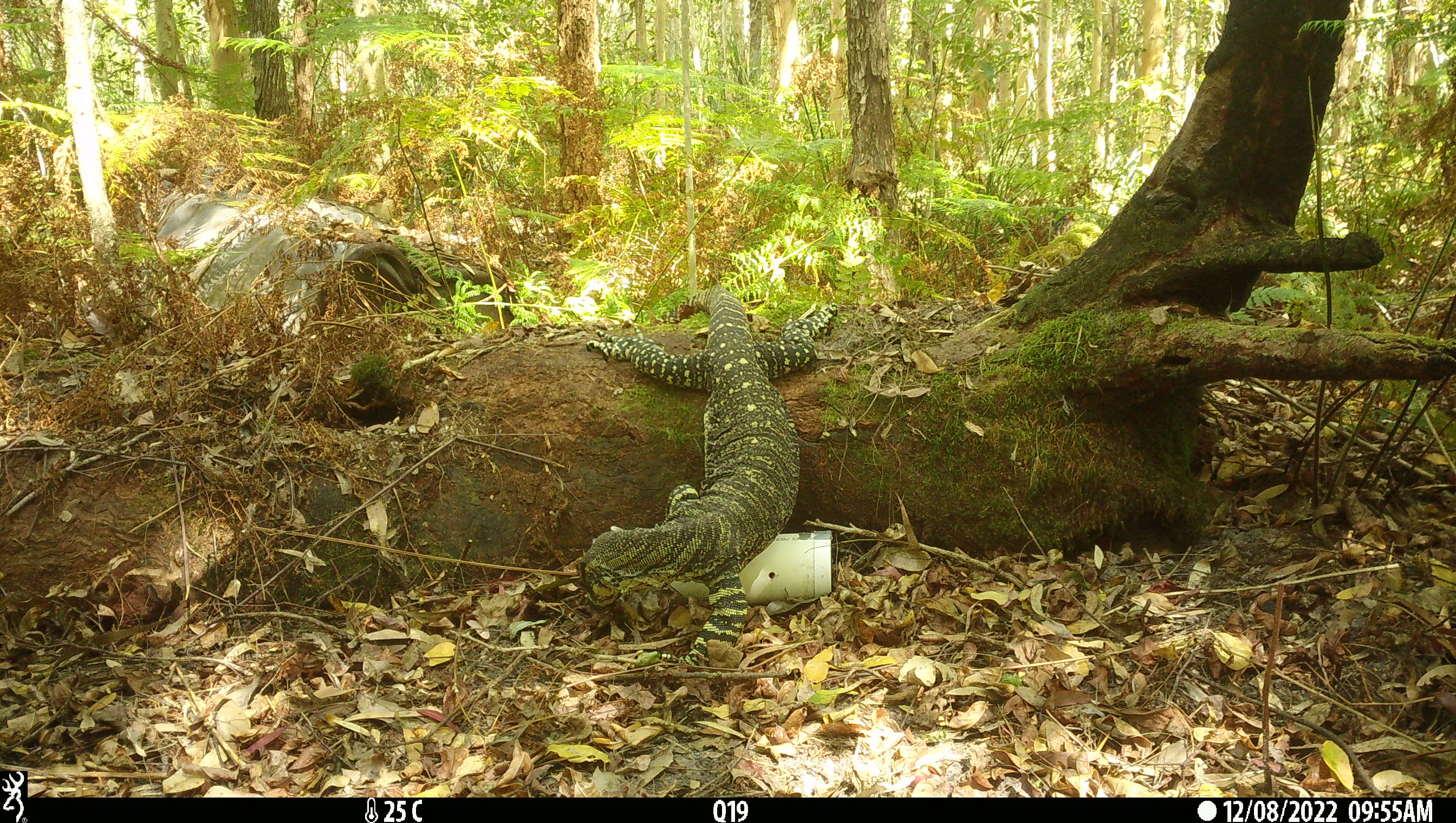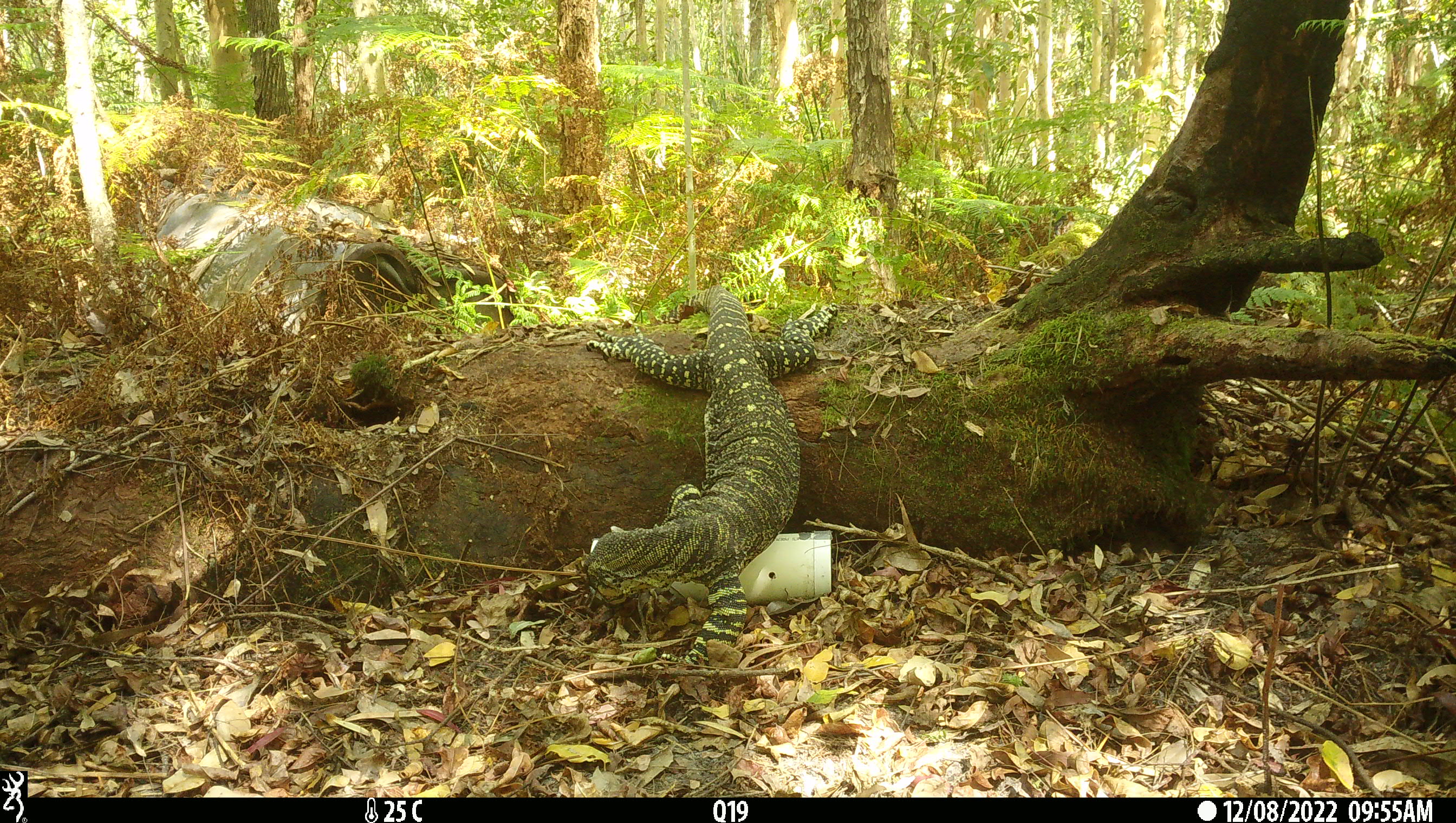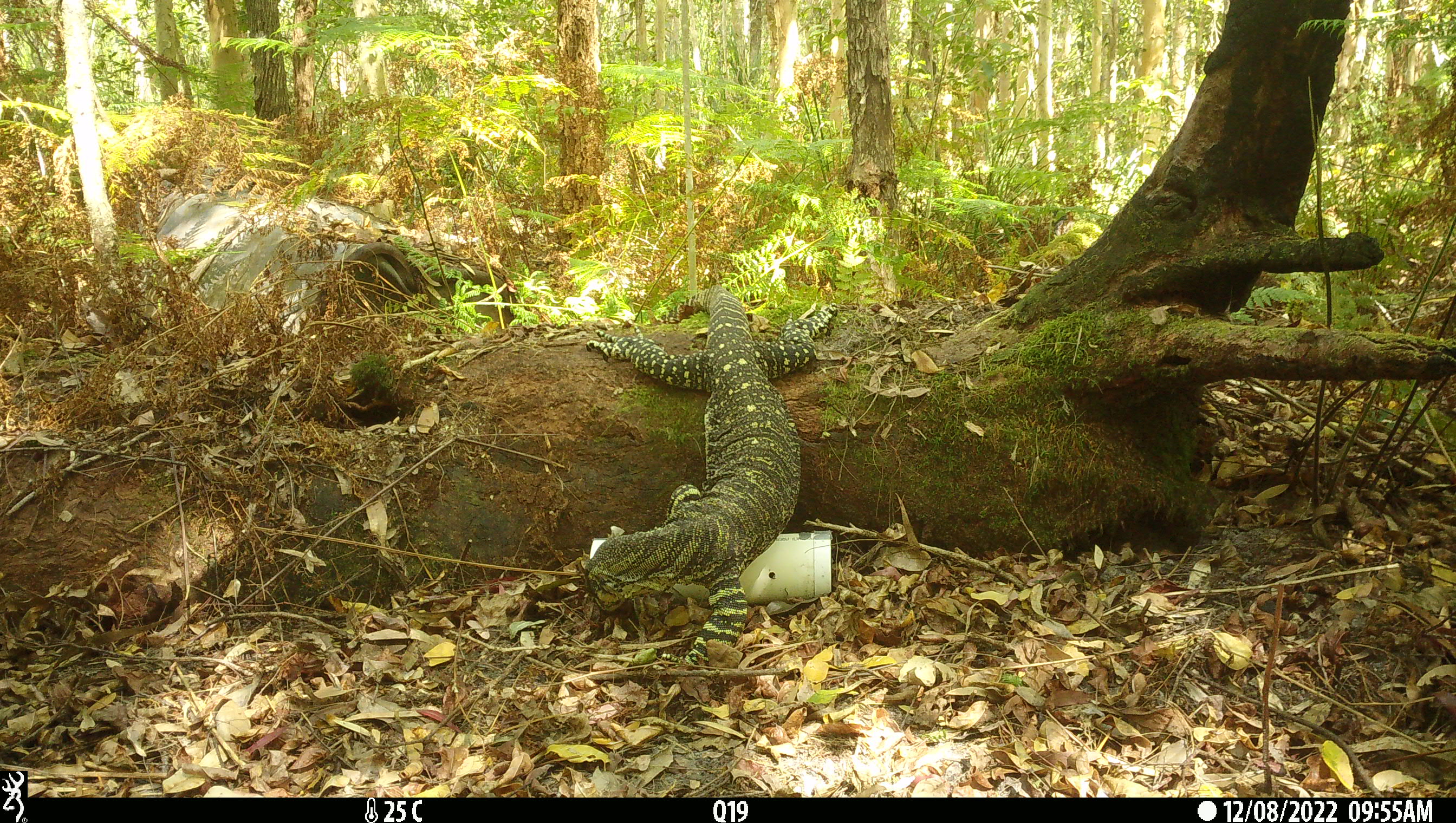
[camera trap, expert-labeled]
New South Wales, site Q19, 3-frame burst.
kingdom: Animalia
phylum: Chordata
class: Reptilia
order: Squamata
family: Varanidae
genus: Varanus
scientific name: Varanus varius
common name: lace monitor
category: goanna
Goanna (lace monitor) (Varanus varius).